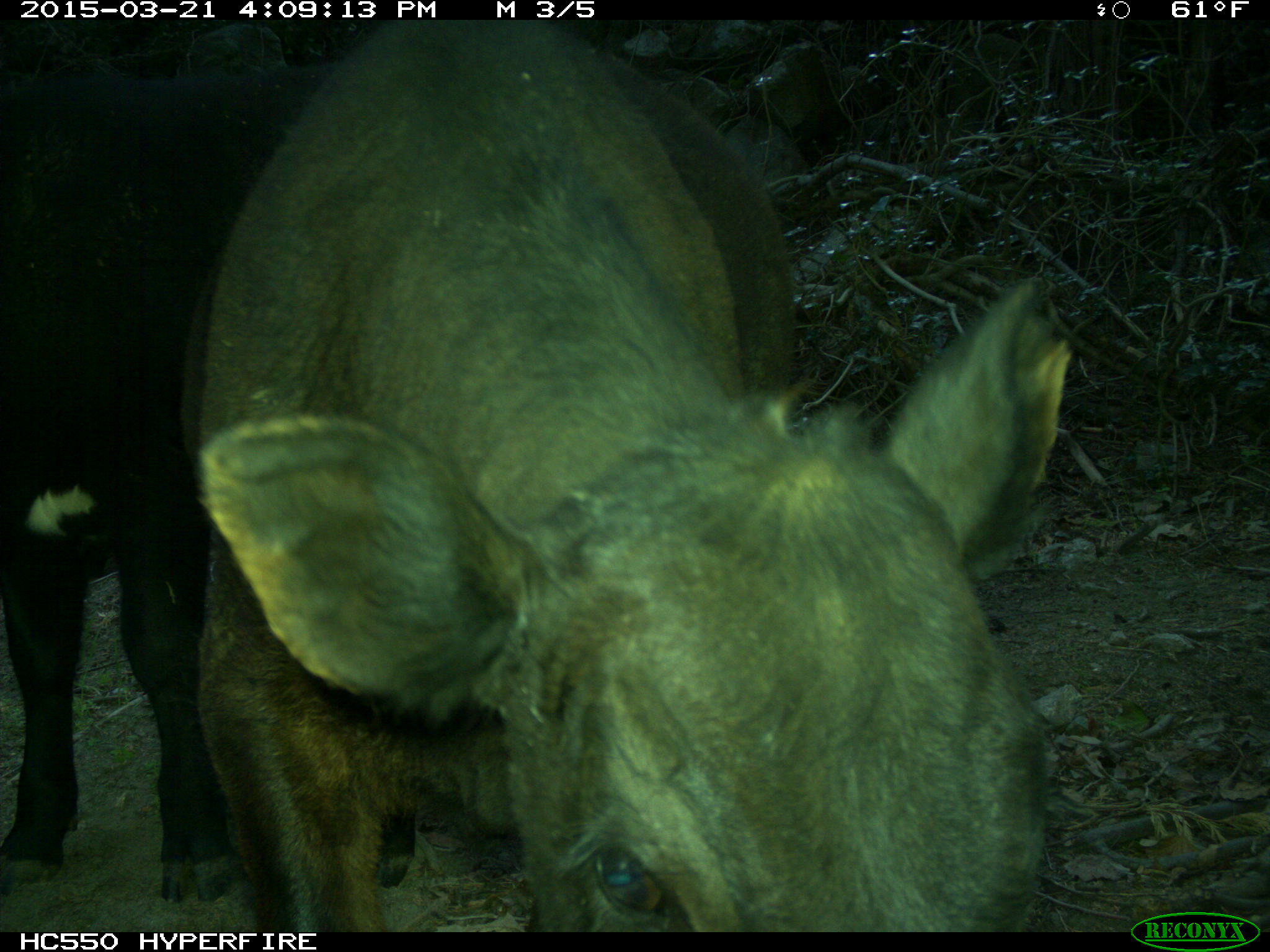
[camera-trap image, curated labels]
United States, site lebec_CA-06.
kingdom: Animalia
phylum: Chordata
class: Mammalia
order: Artiodactyla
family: Bovidae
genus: Bos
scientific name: Bos taurus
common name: domestic cow